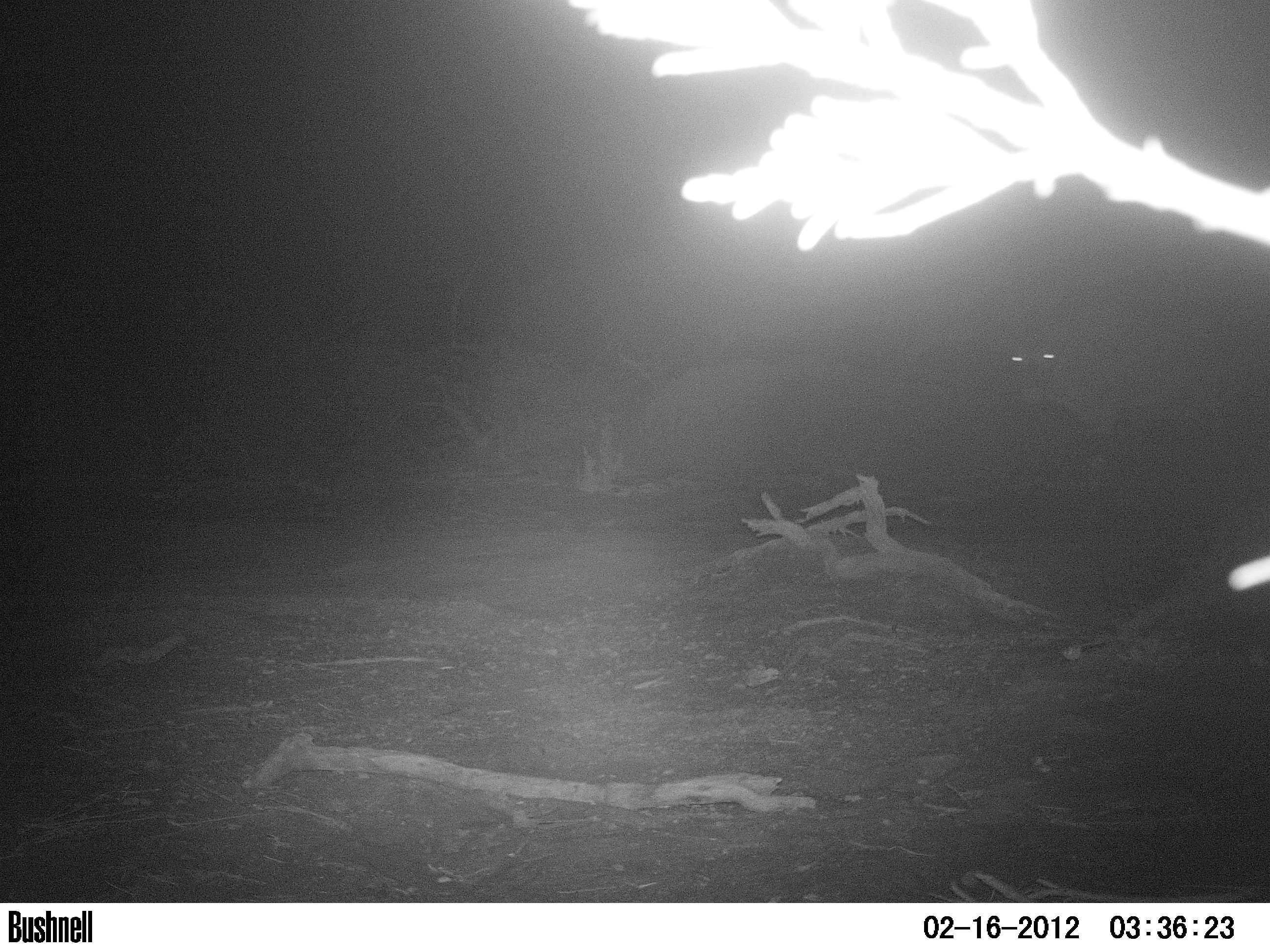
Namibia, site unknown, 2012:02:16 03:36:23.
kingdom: Animalia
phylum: Chordata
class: Mammalia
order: Artiodactyla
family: Bovidae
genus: Oryx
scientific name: Oryx gazella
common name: gemsbok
Oryx gazella (gemsbok).